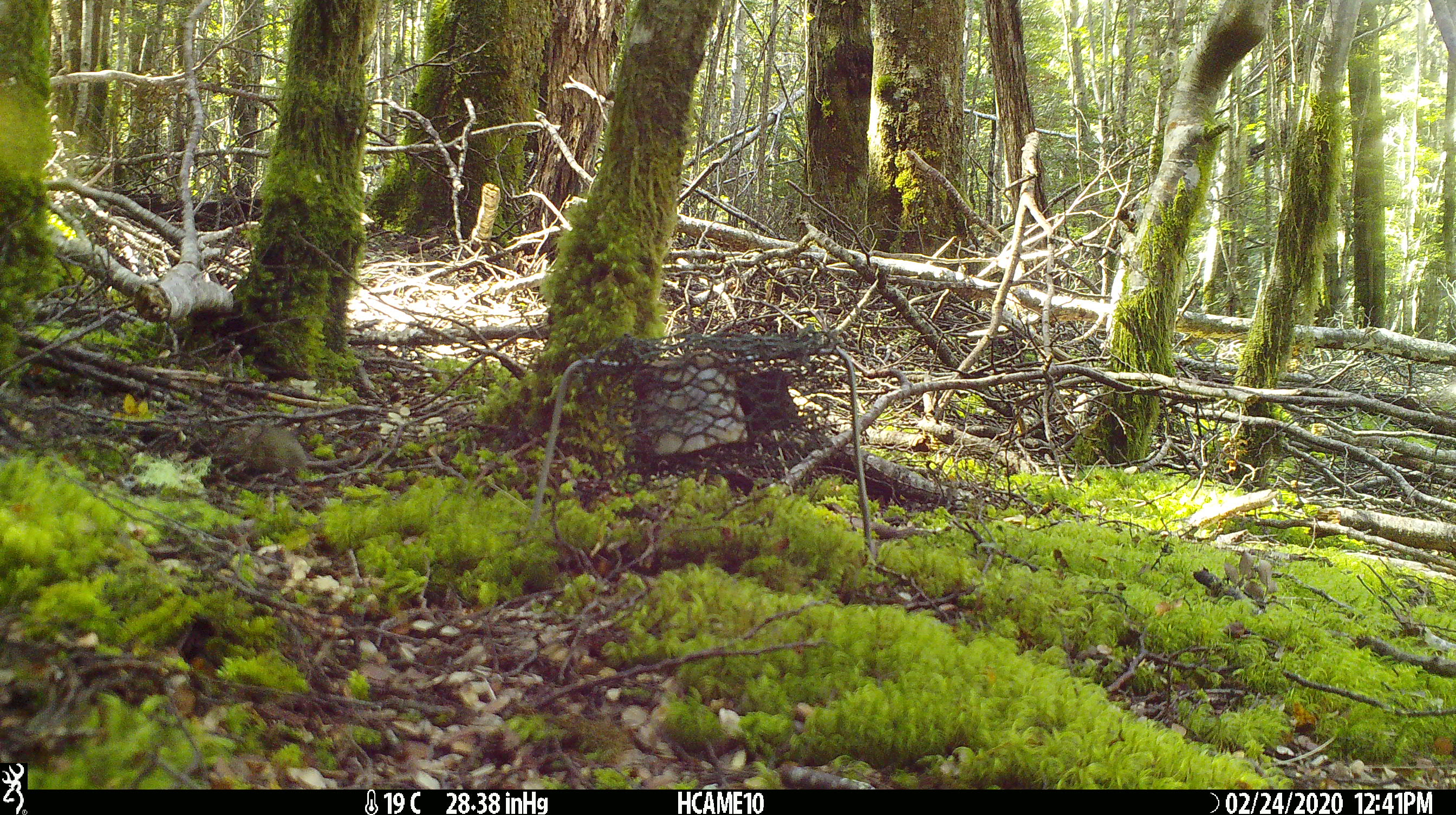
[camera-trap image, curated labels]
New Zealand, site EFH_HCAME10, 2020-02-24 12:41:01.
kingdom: Animalia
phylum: Chordata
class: Mammalia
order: Rodentia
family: Muridae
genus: Mus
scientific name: Mus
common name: mouse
Mouse (Mus).